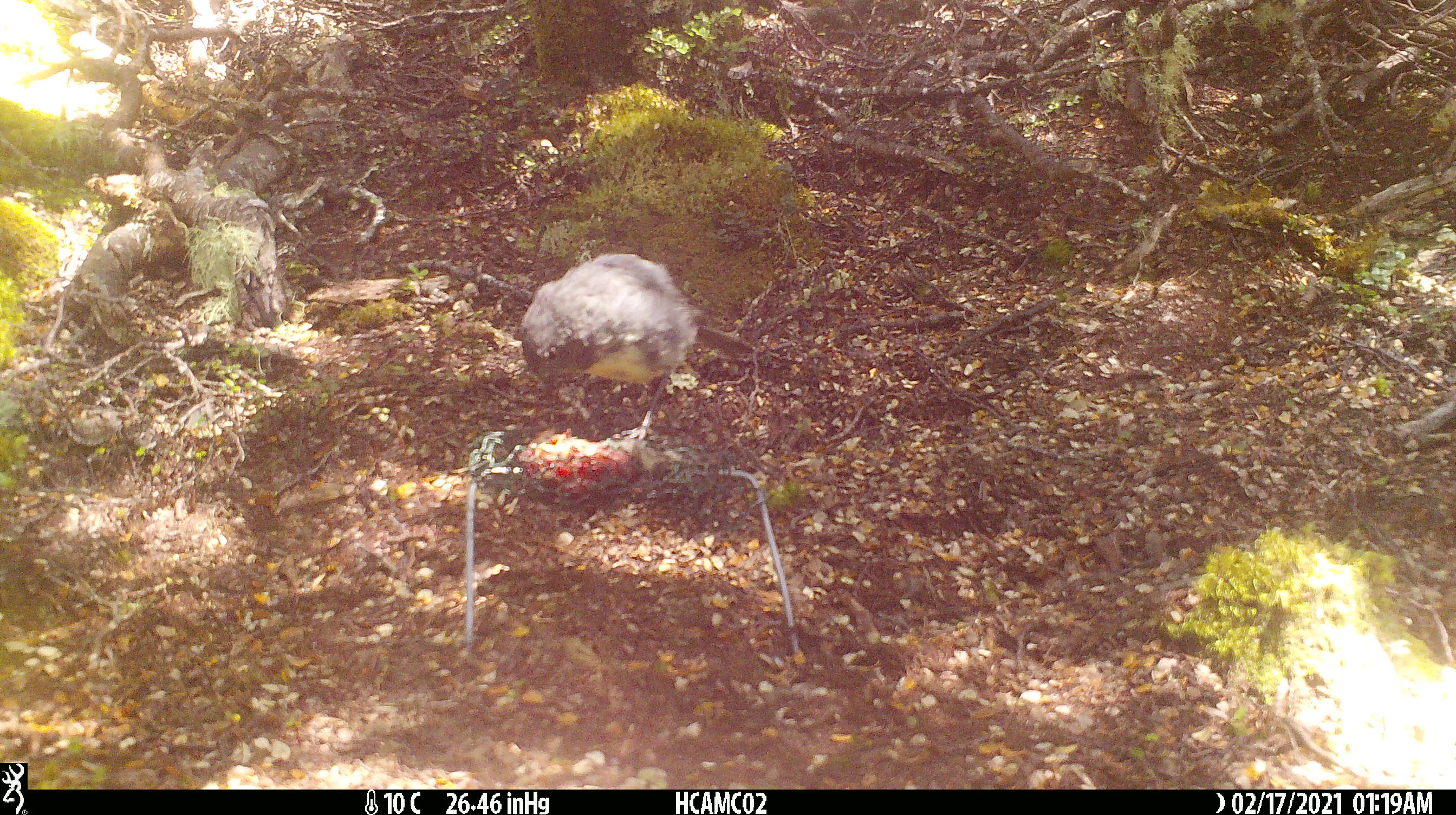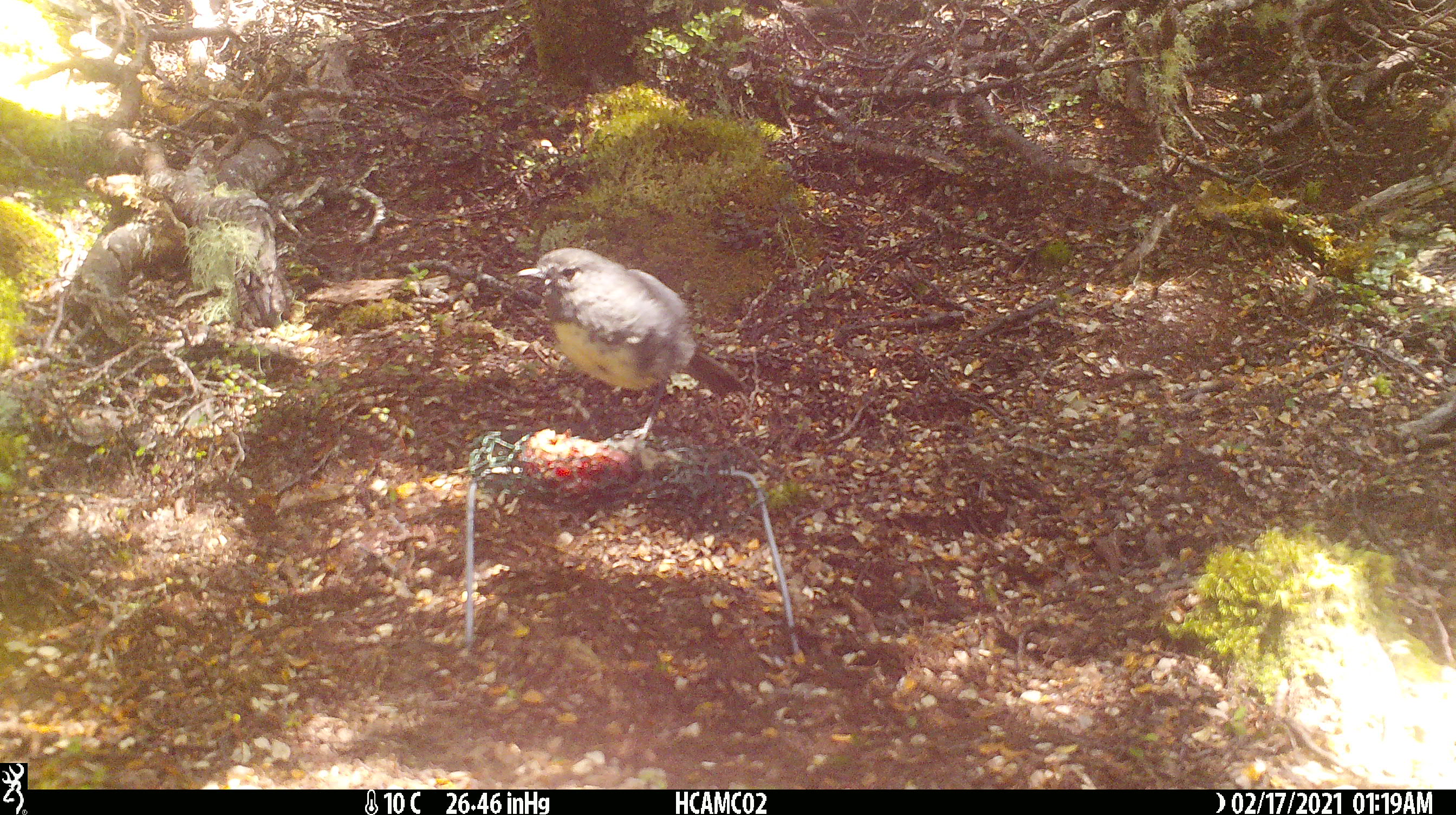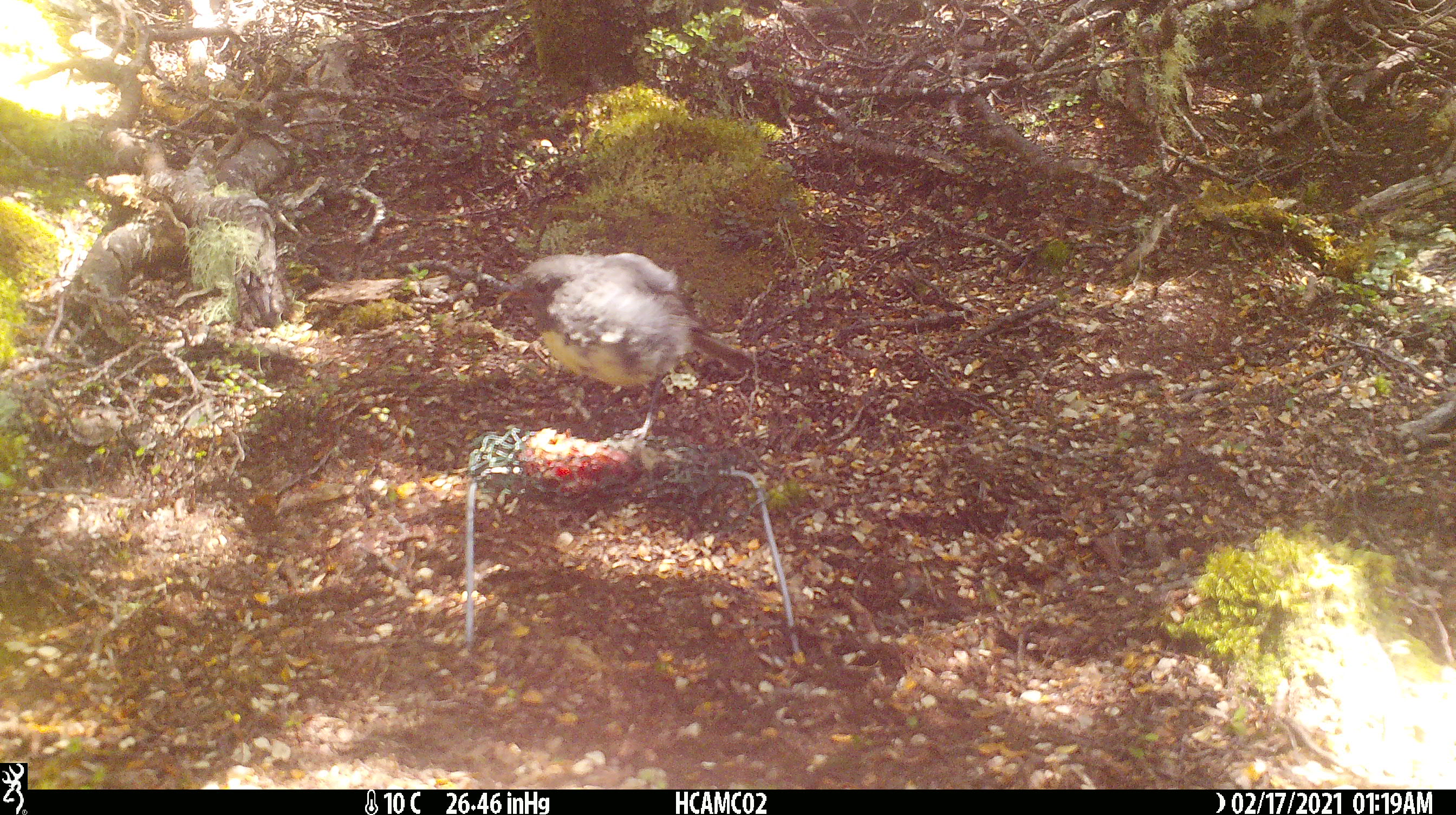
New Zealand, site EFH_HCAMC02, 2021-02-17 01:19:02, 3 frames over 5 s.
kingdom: Animalia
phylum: Chordata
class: Aves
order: Passeriformes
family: Petroicidae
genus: Petroica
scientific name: Petroica australis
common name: new zealand robin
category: robin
Robin (new zealand robin) (Petroica australis).